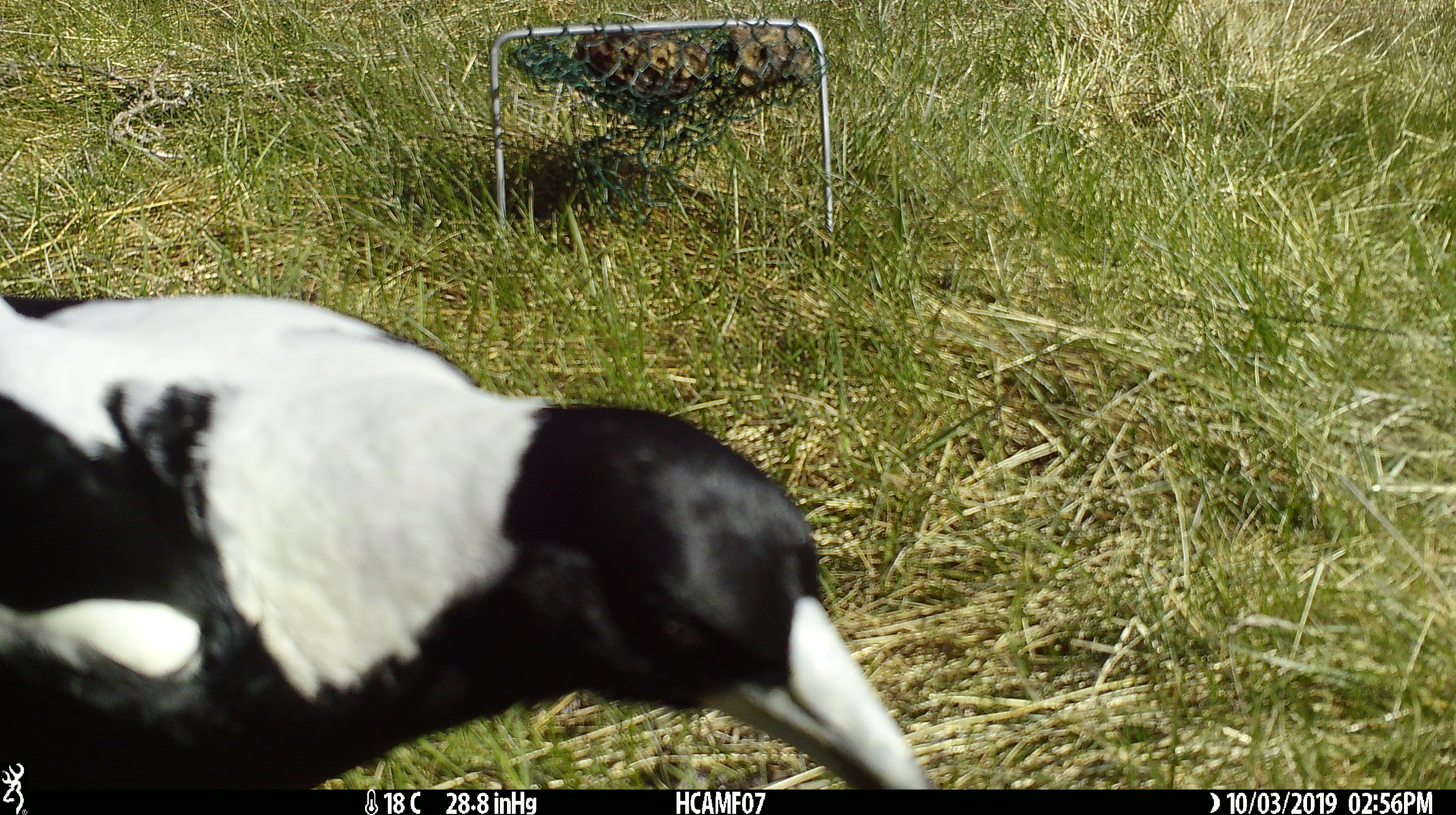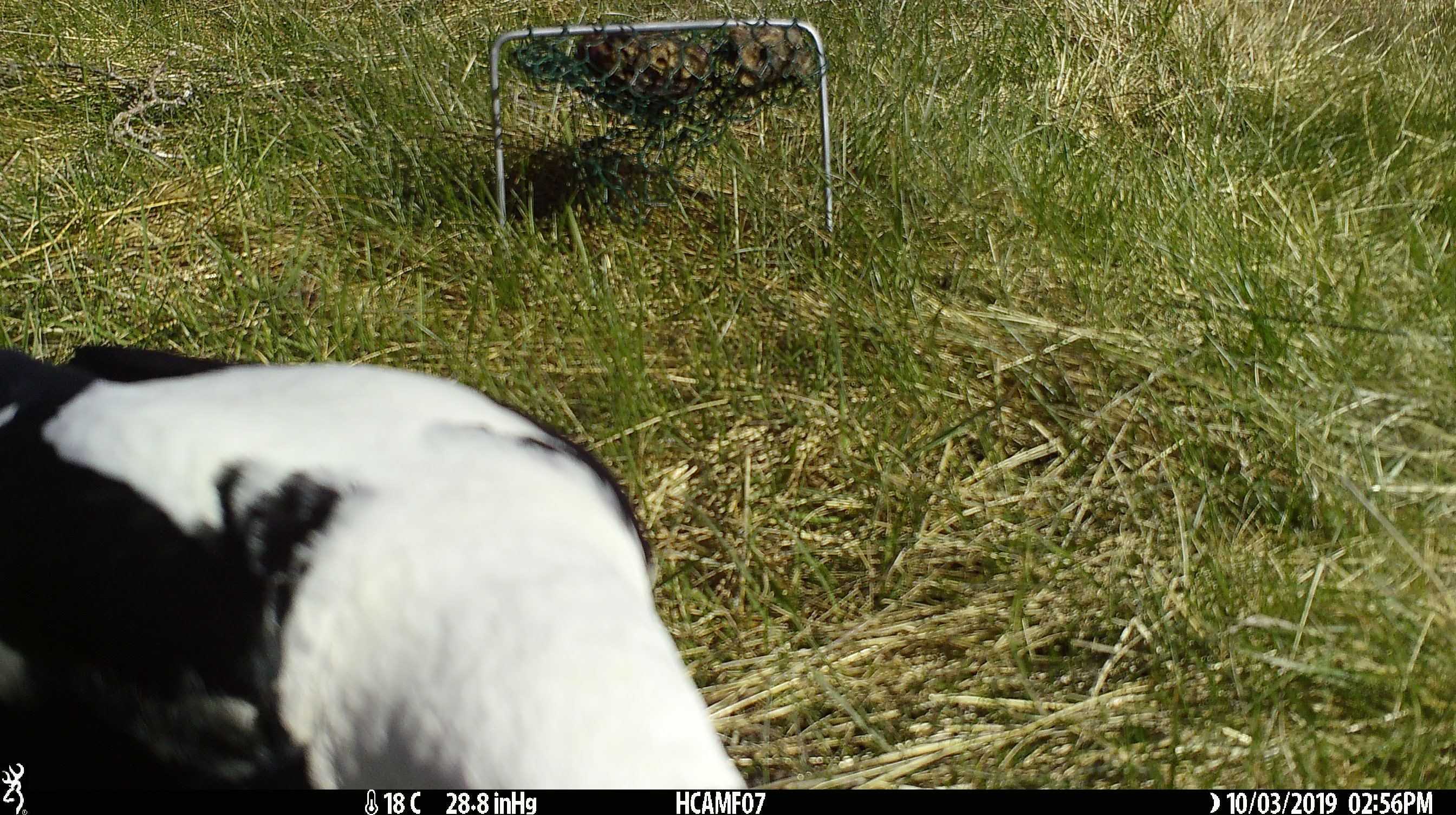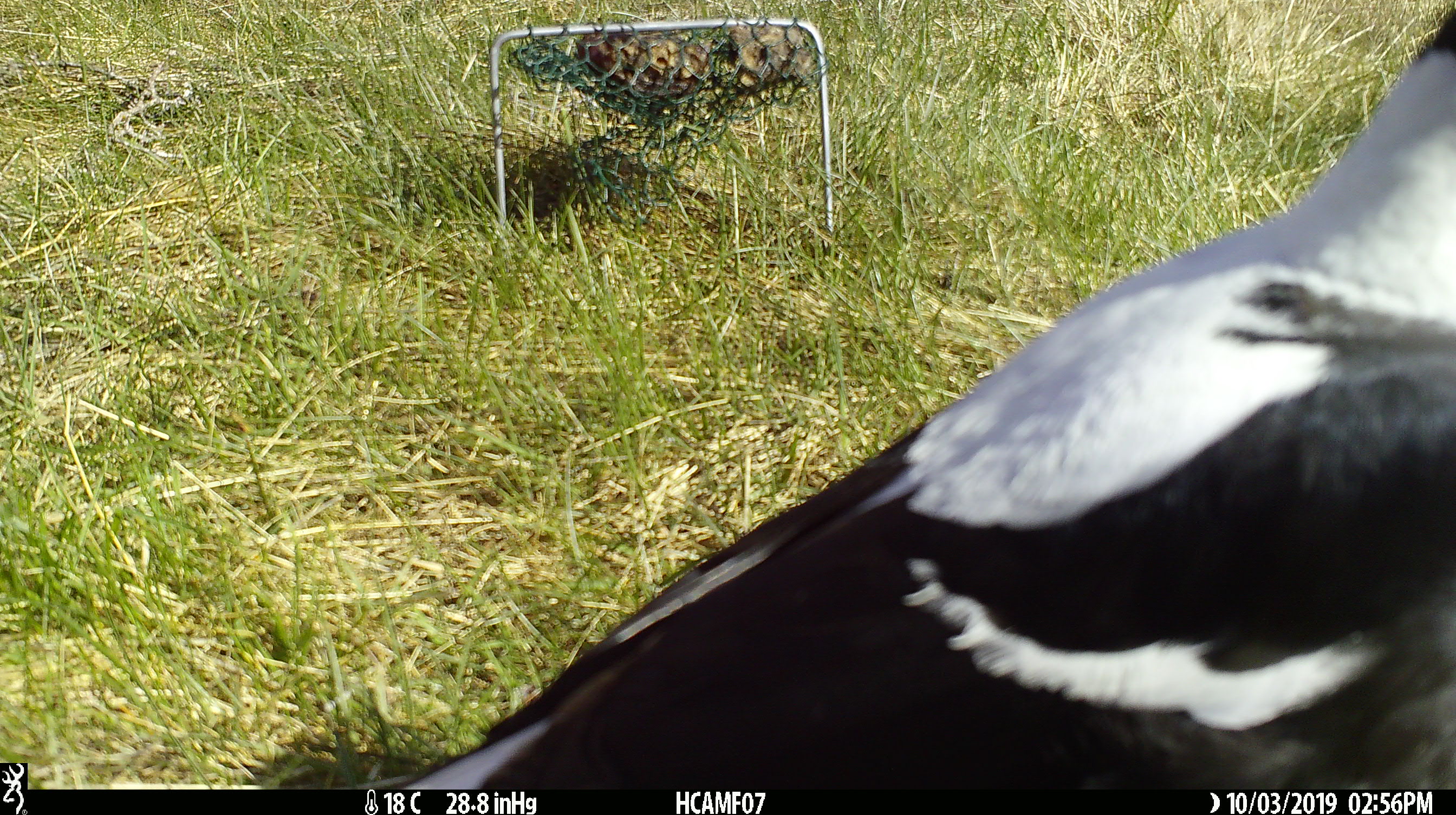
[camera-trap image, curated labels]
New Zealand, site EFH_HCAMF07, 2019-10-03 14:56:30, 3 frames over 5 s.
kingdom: Animalia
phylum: Chordata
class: Aves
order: Passeriformes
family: Artamidae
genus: Gymnorhina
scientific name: Gymnorhina tibicen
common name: australian magpie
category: magpie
Magpie (australian magpie) (Gymnorhina tibicen).